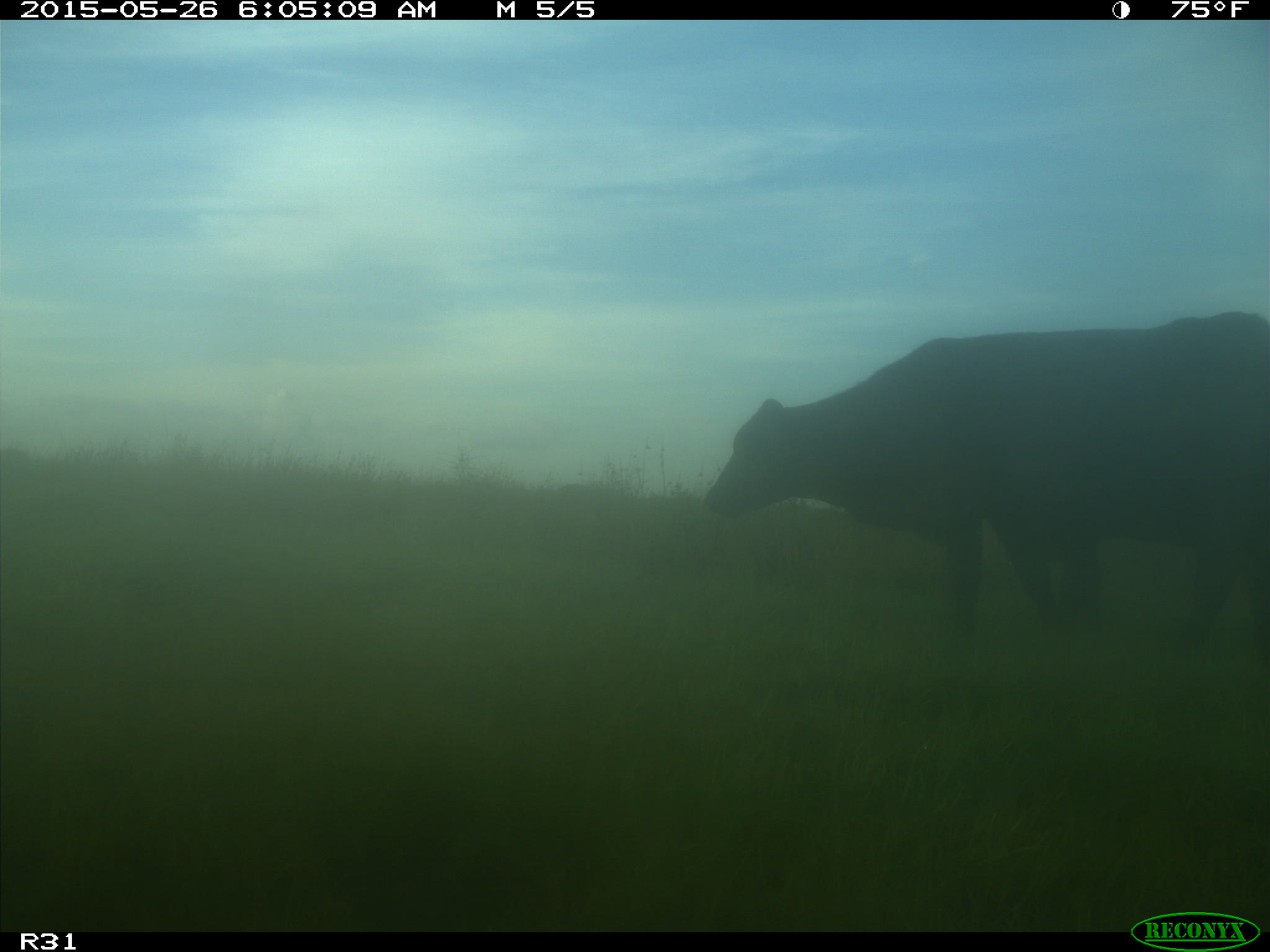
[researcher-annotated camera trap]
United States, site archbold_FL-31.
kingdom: Animalia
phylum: Chordata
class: Mammalia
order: Artiodactyla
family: Bovidae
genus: Bos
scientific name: Bos taurus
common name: domestic cow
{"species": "Bos taurus (domestic cow)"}